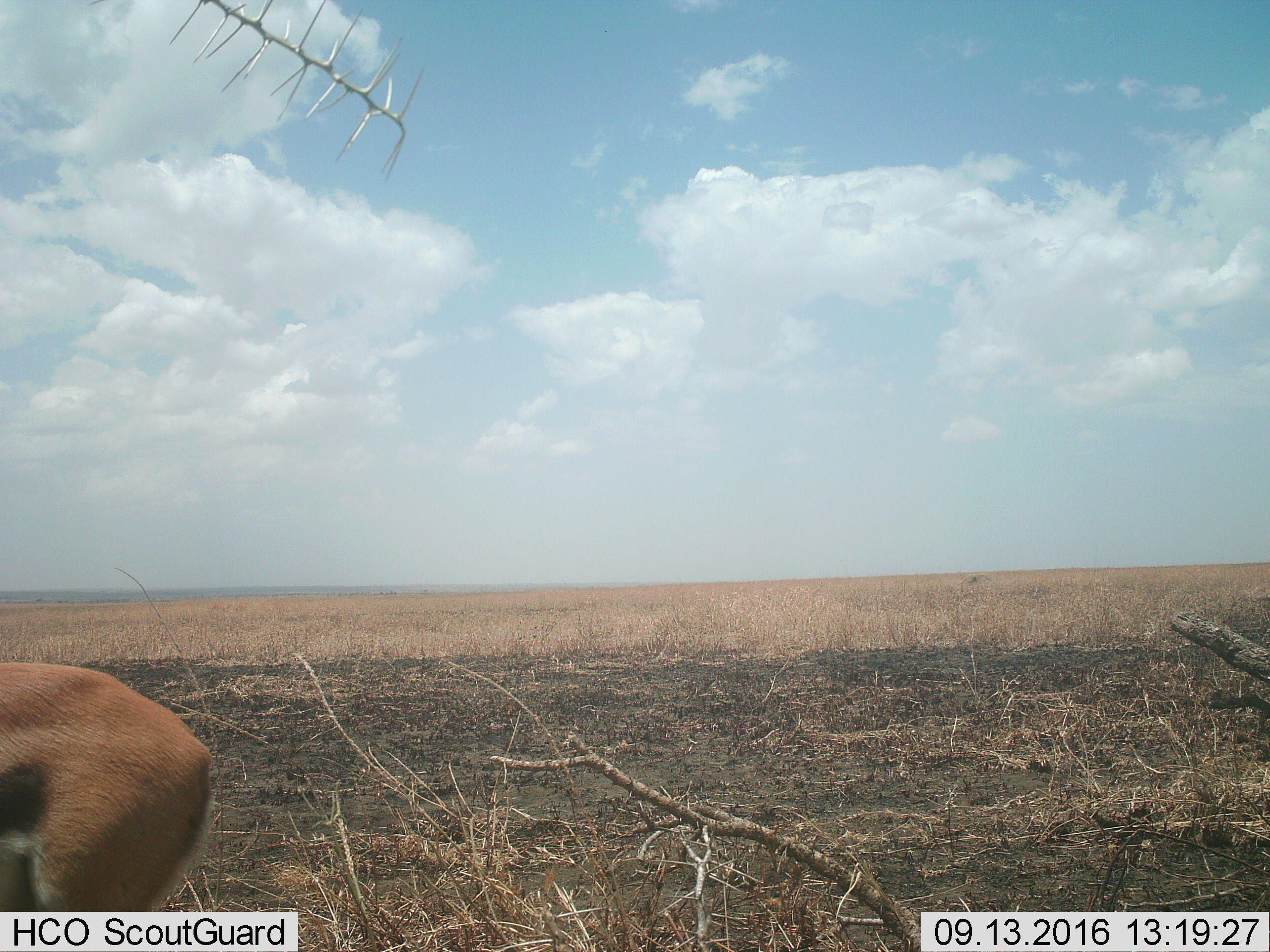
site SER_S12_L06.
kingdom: Animalia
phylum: Chordata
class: Mammalia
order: Artiodactyla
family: Bovidae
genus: Eudorcas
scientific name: Eudorcas thomsonii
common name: thomson's gazelle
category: gazellethomsons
Gazellethomsons (thomson's gazelle) (Eudorcas thomsonii), count 1. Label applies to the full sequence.